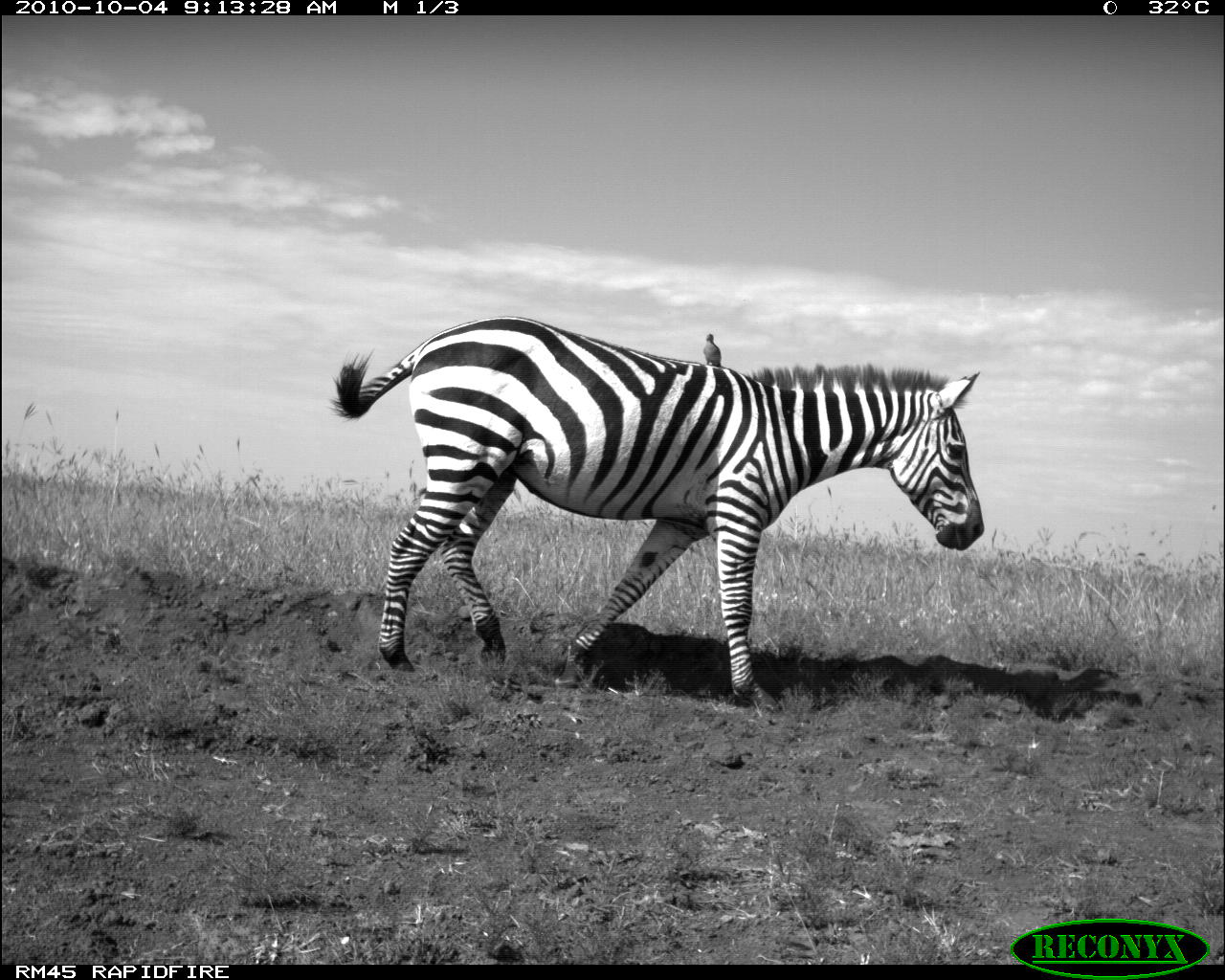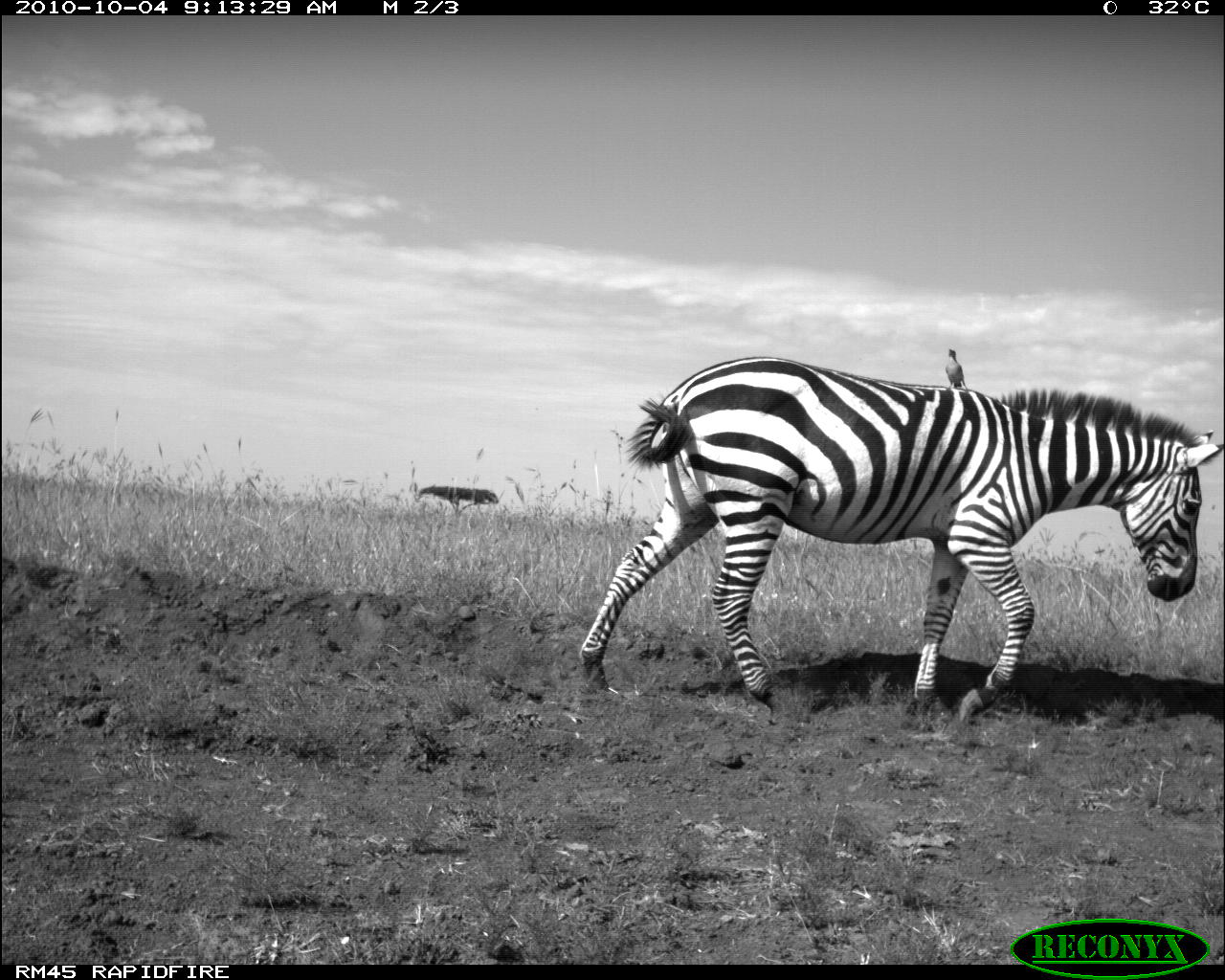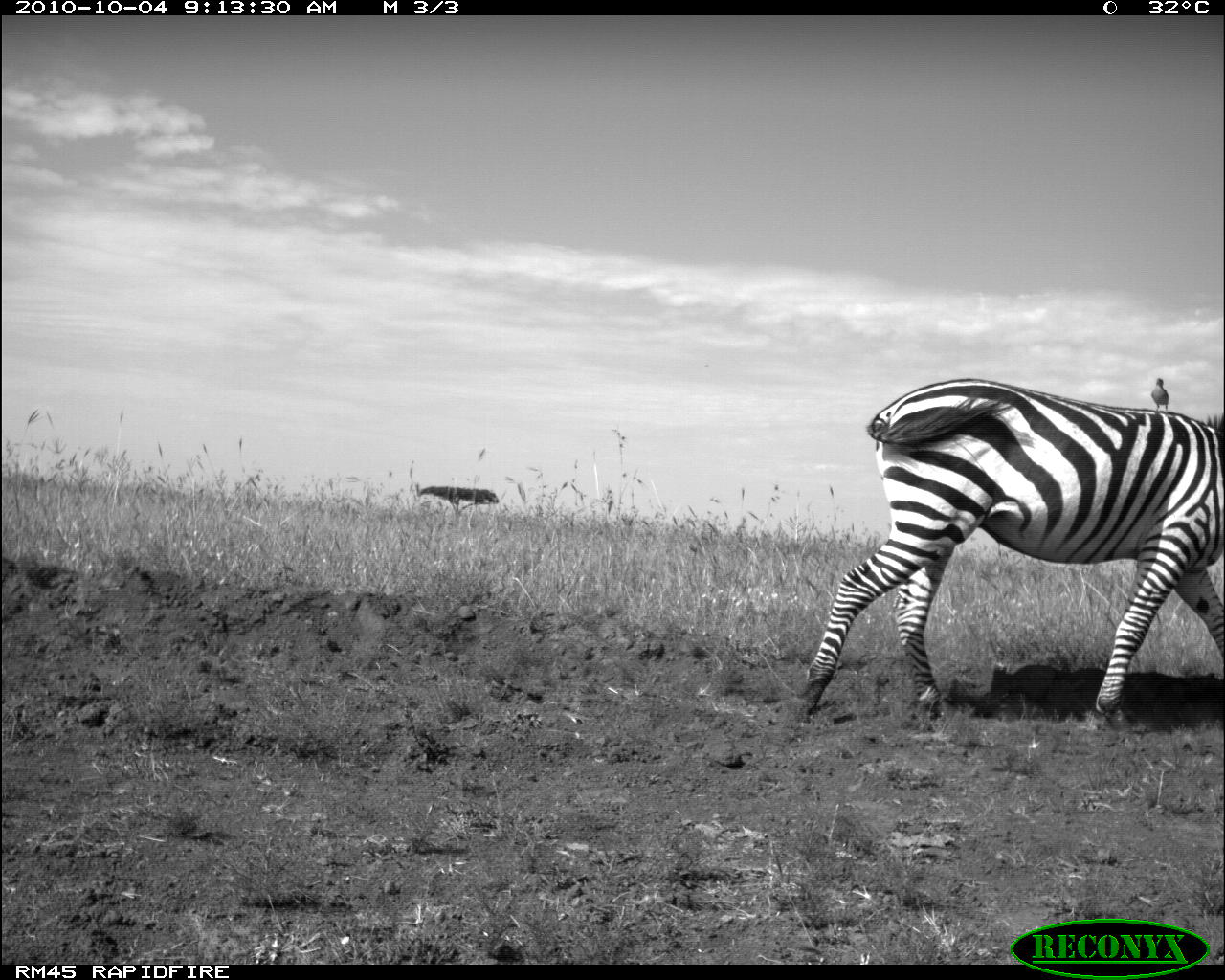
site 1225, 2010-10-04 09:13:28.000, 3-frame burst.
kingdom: Animalia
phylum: Chordata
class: Mammalia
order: Perissodactyla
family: Equidae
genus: Equus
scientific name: Equus quagga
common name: plains zebra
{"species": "Equus quagga (plains zebra)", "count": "1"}